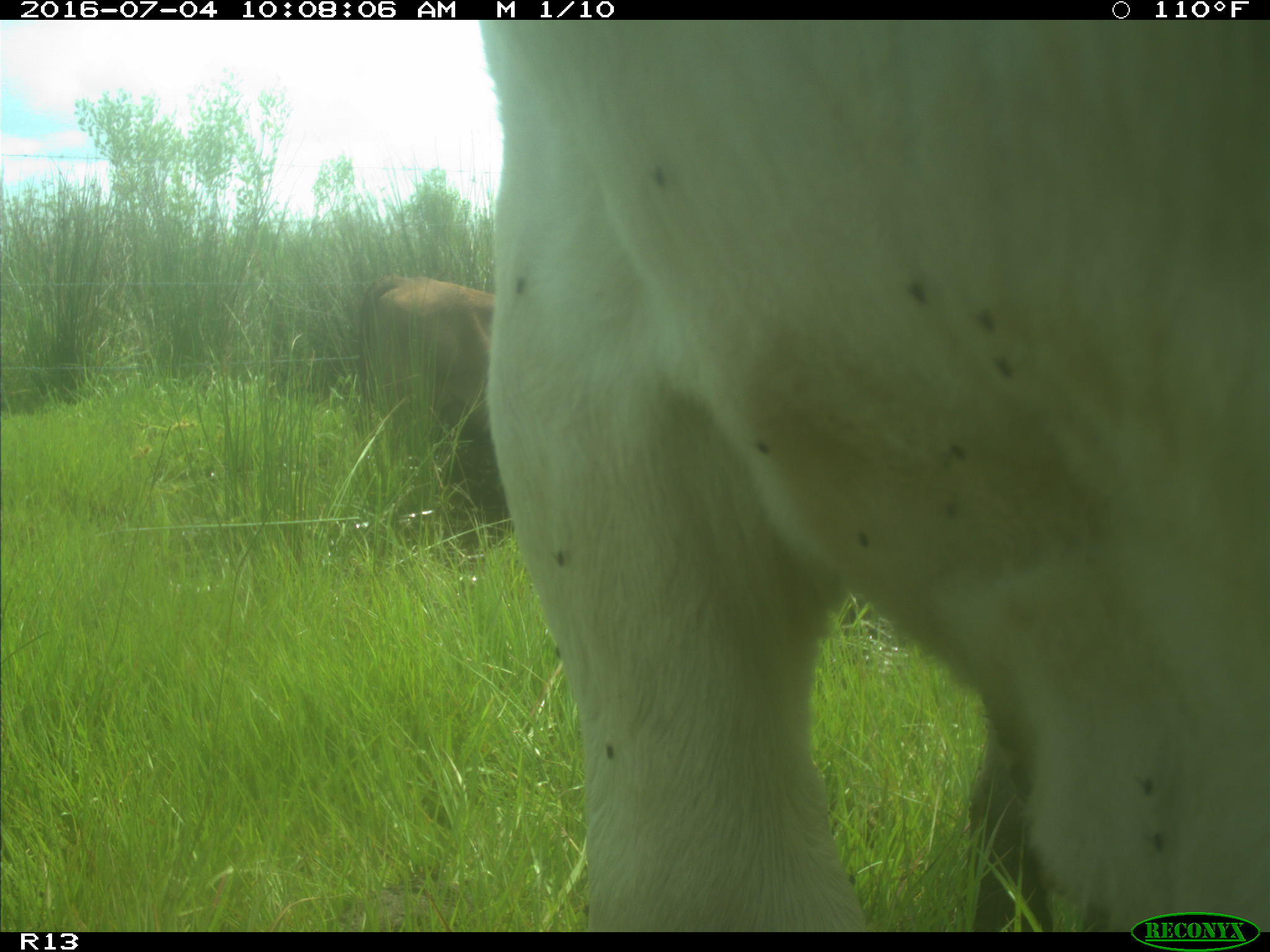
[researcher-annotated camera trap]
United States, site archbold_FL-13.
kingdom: Animalia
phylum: Chordata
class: Mammalia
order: Artiodactyla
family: Bovidae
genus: Bos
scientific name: Bos taurus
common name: domestic cow